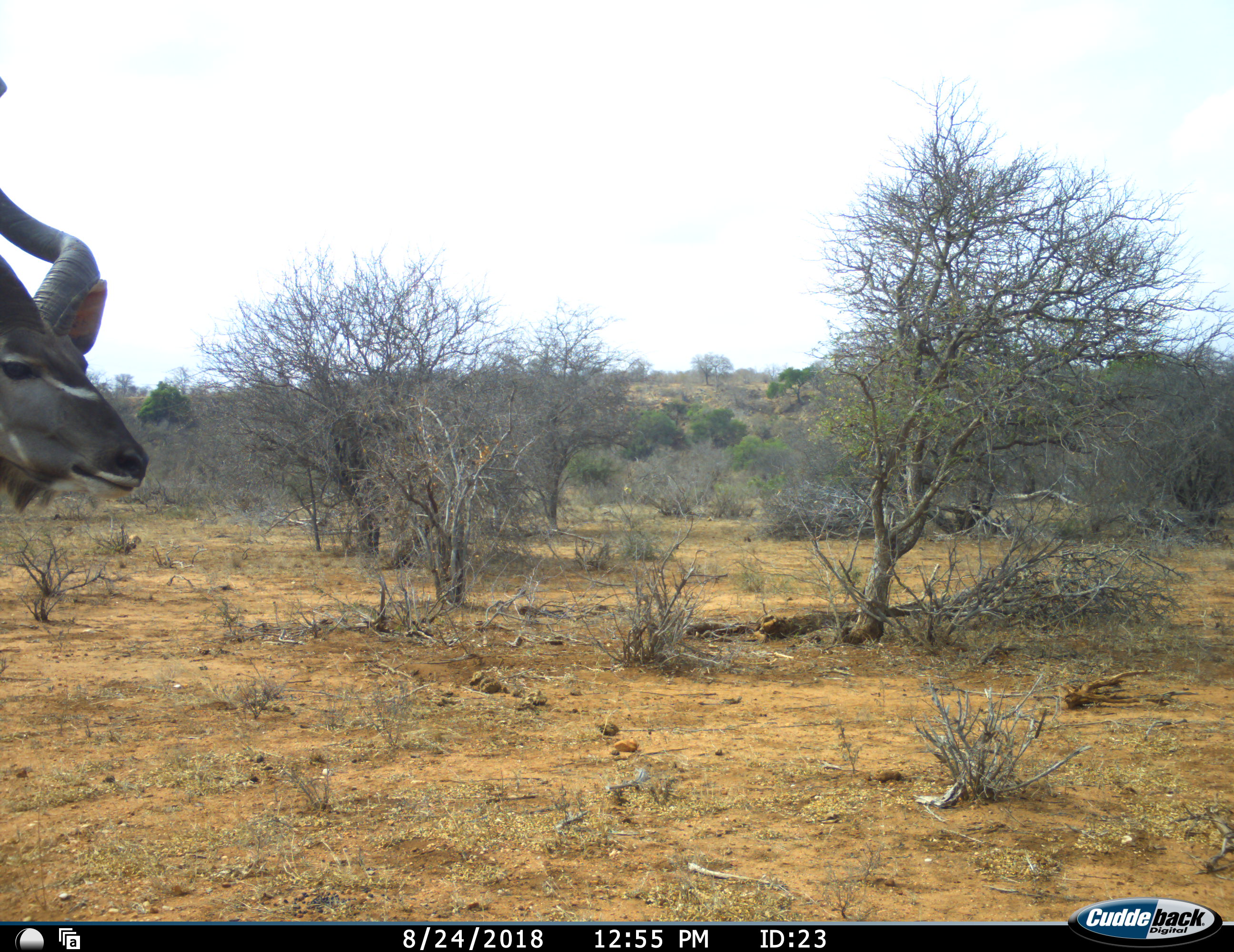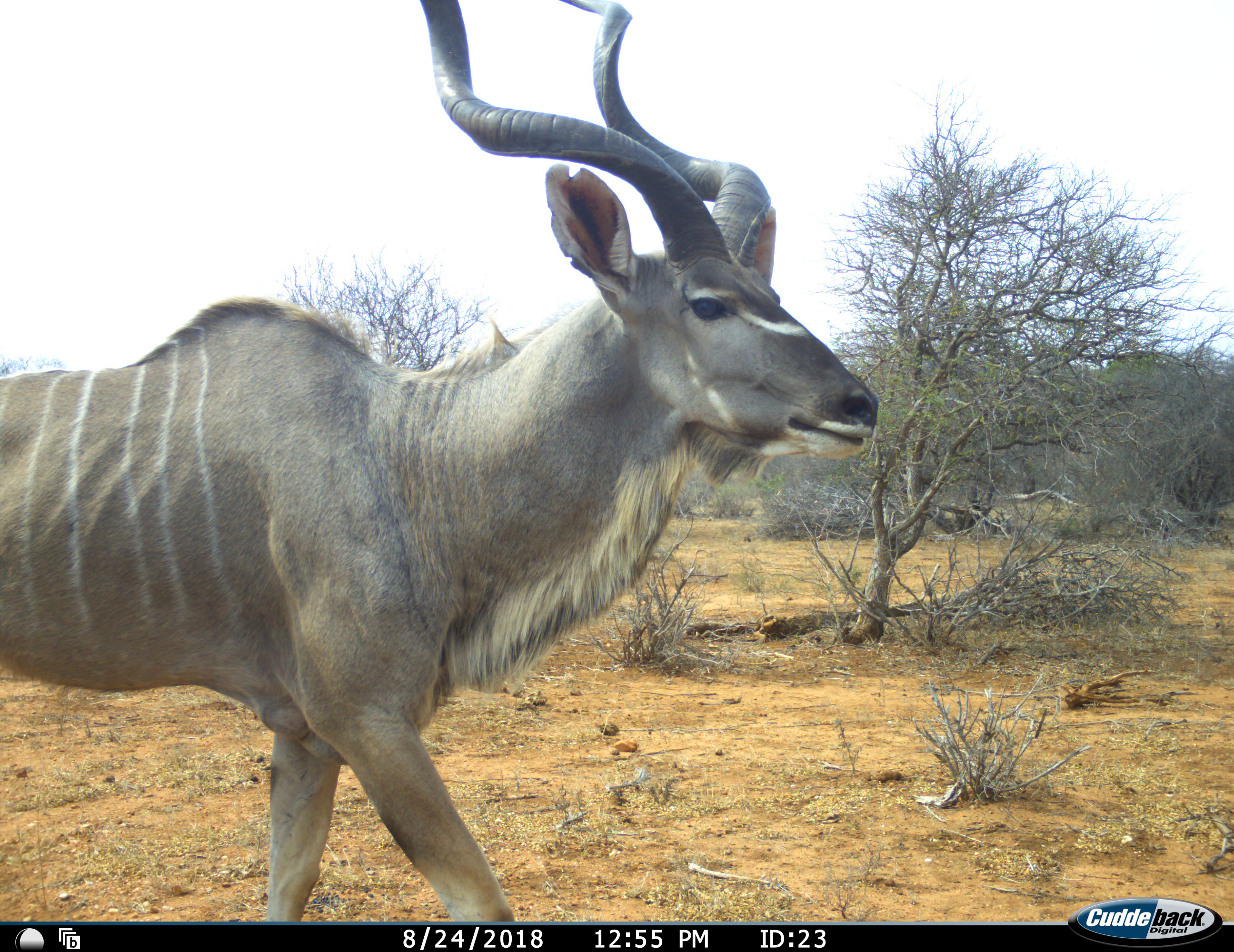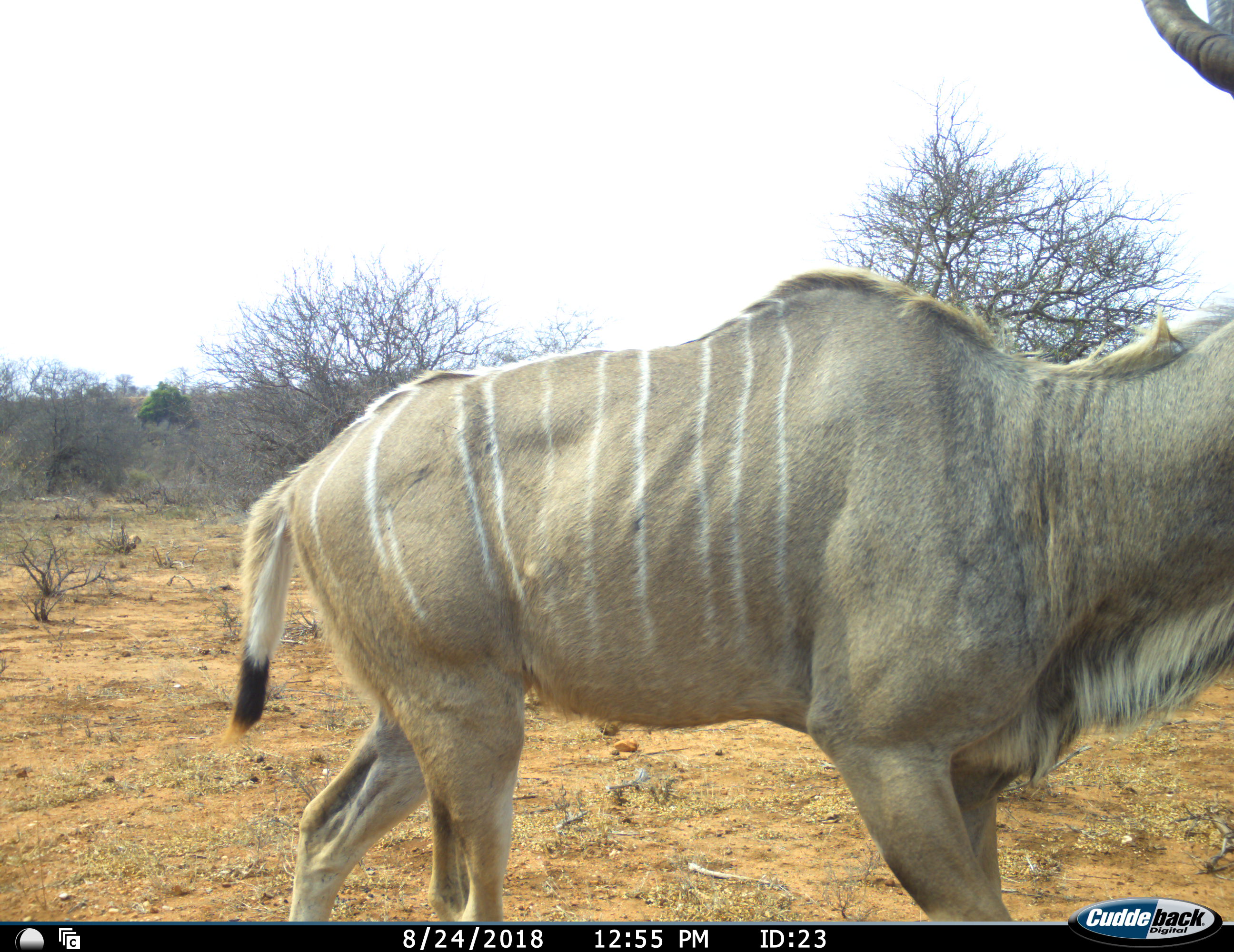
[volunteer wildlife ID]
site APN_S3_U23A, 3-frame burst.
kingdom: Animalia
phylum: Chordata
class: Mammalia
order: Artiodactyla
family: Bovidae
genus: Tragelaphus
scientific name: Tragelaphus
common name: kudu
Kudu (Tragelaphus), count 1. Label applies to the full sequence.